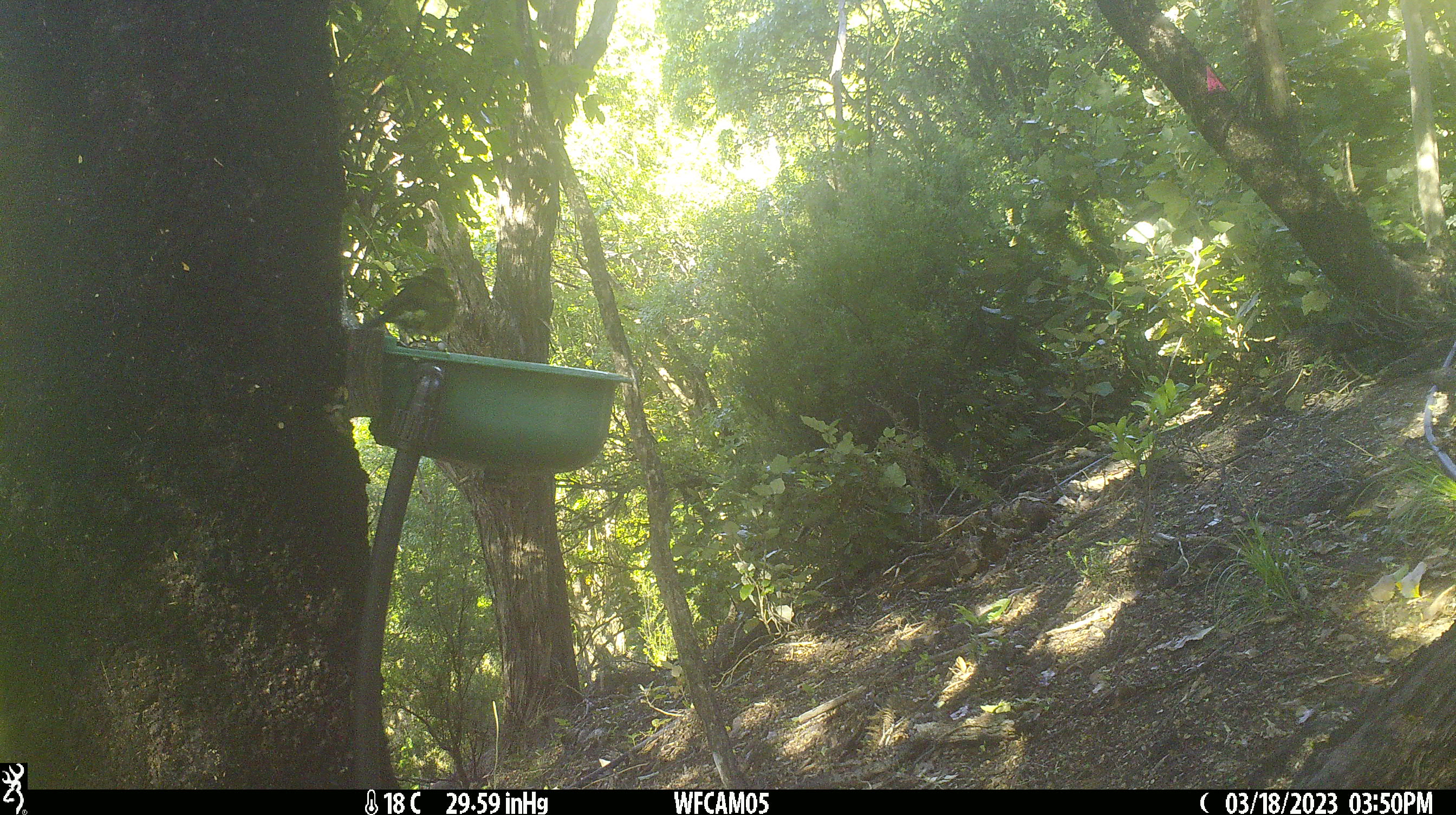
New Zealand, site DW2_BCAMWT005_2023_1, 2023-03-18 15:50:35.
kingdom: Animalia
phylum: Chordata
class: Aves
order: Passeriformes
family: Meliphagidae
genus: Anthornis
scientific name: Anthornis melanura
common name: new zealand bellbird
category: bellbird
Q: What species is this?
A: Bellbird (new zealand bellbird) (Anthornis melanura).